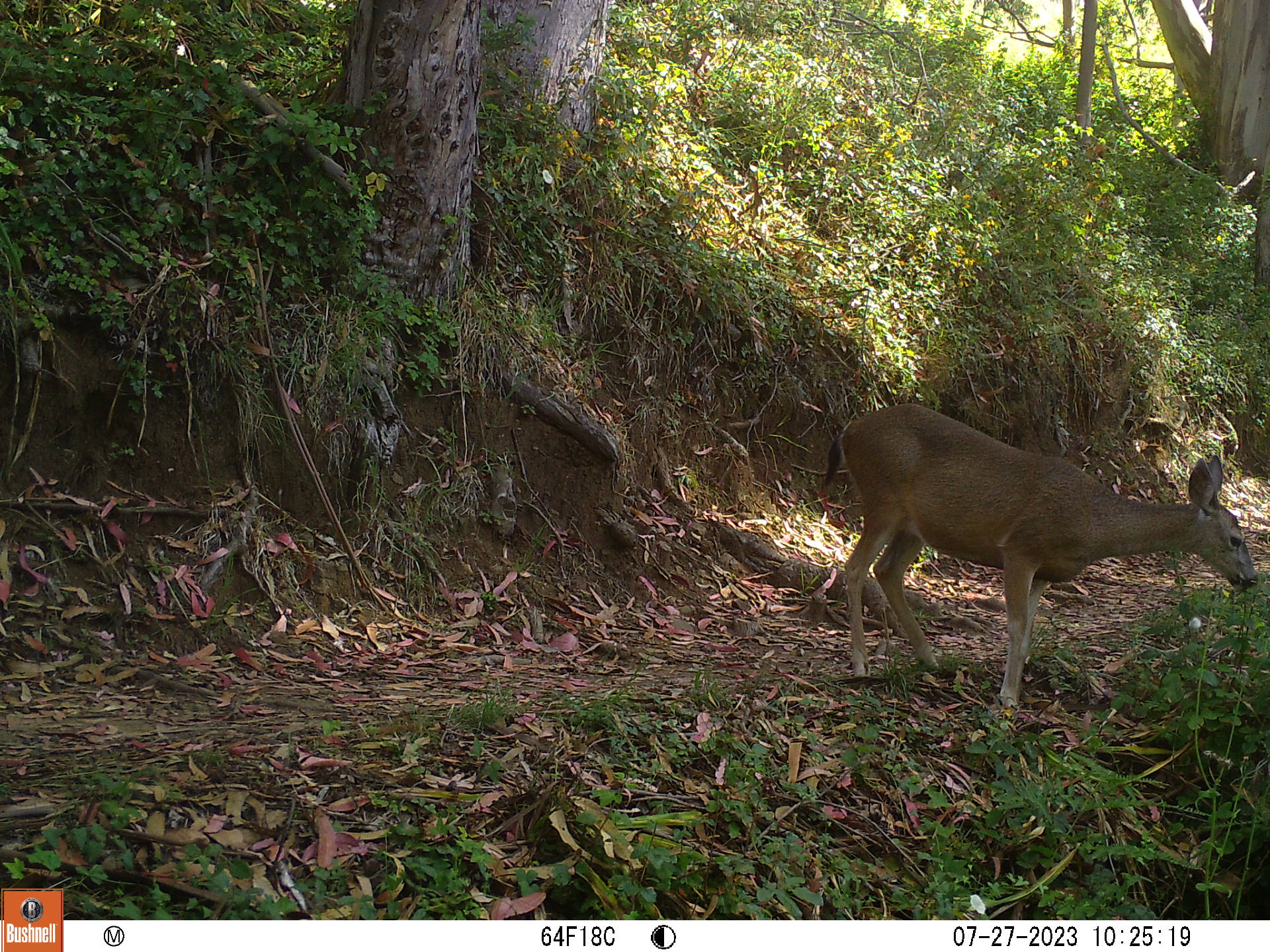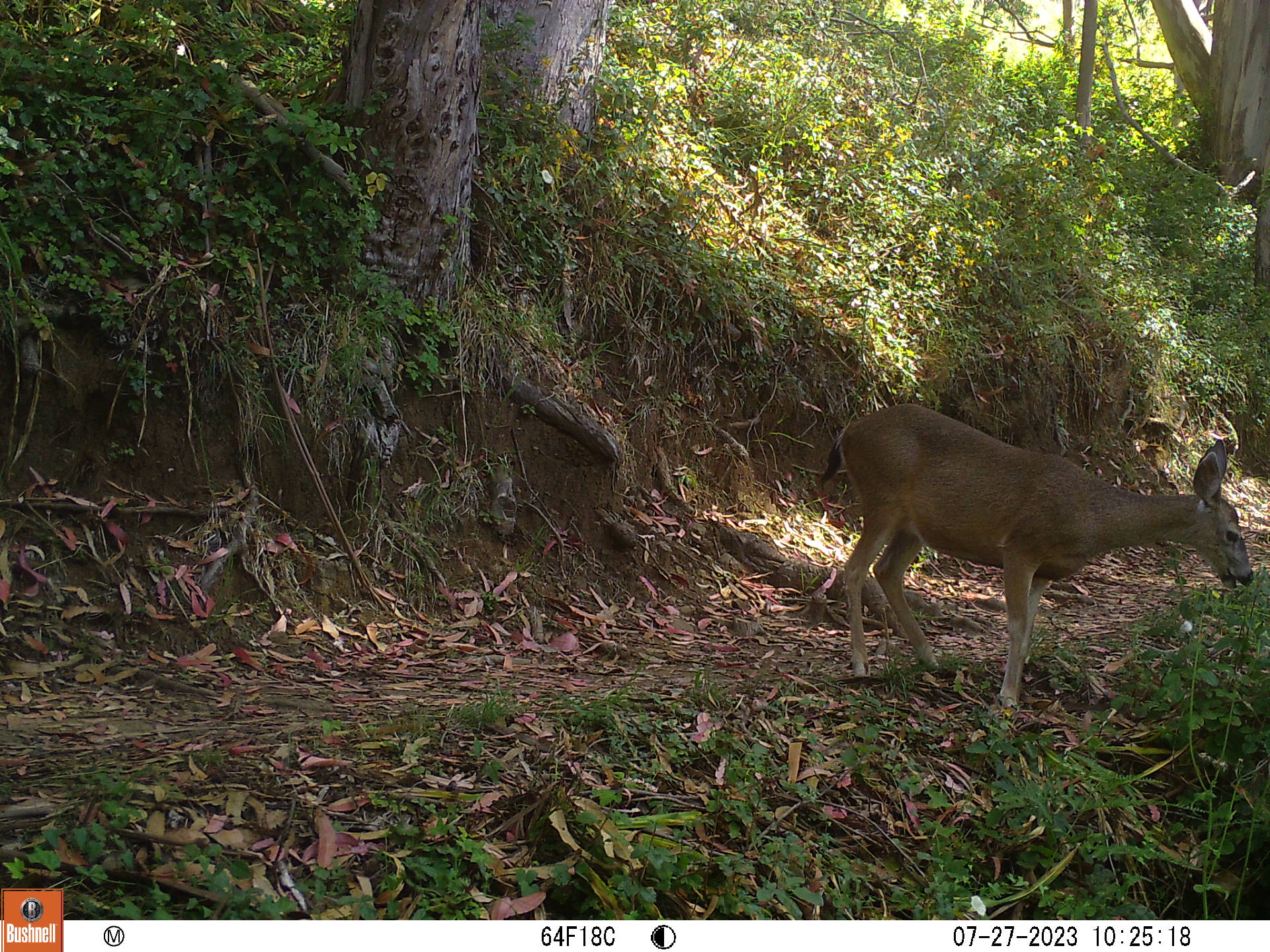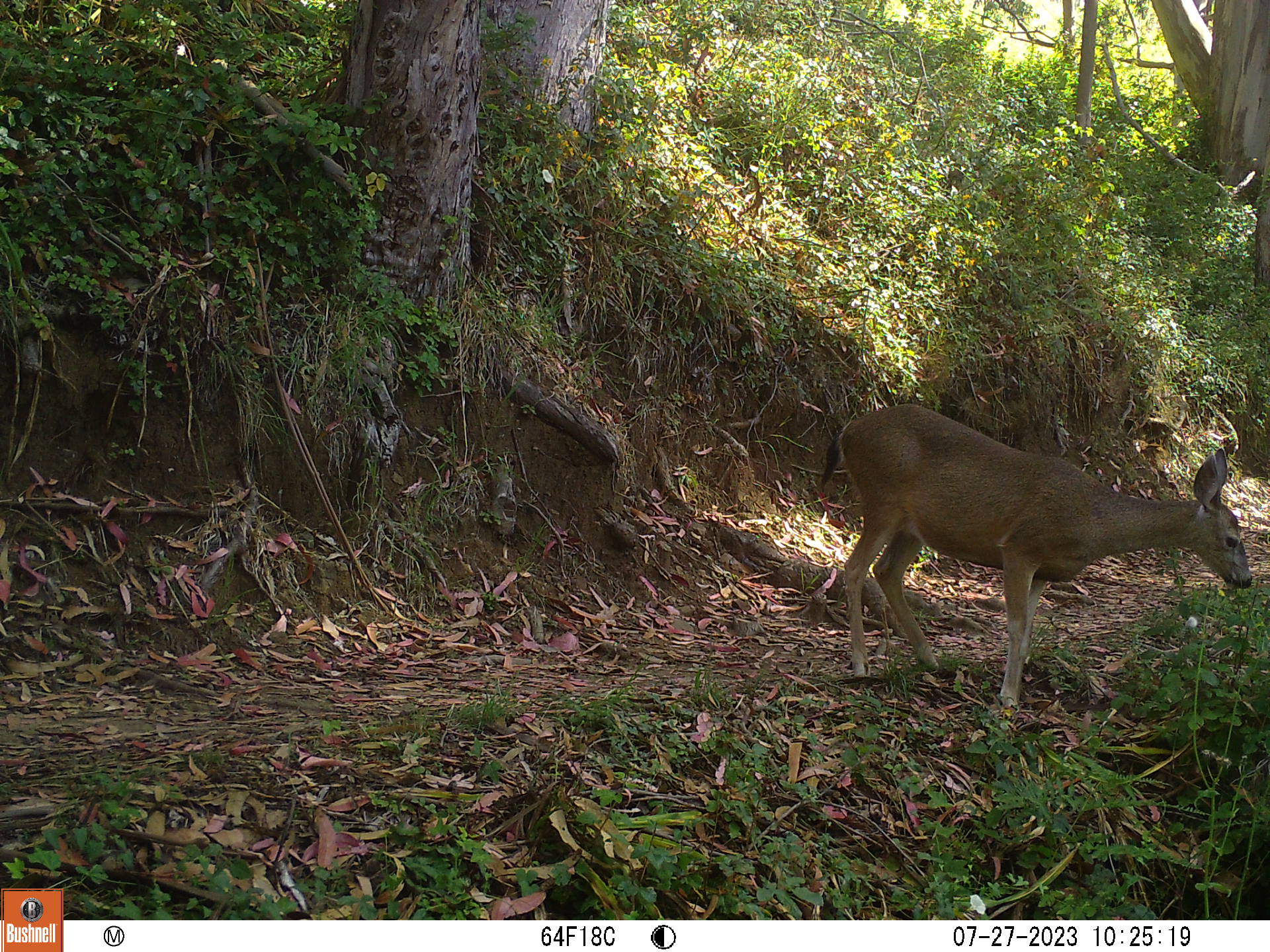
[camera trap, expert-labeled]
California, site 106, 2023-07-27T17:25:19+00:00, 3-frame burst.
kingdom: Animalia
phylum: Chordata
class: Mammalia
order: Artiodactyla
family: Cervidae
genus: Odocoileus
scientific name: Odocoileus hemionus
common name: mule deer